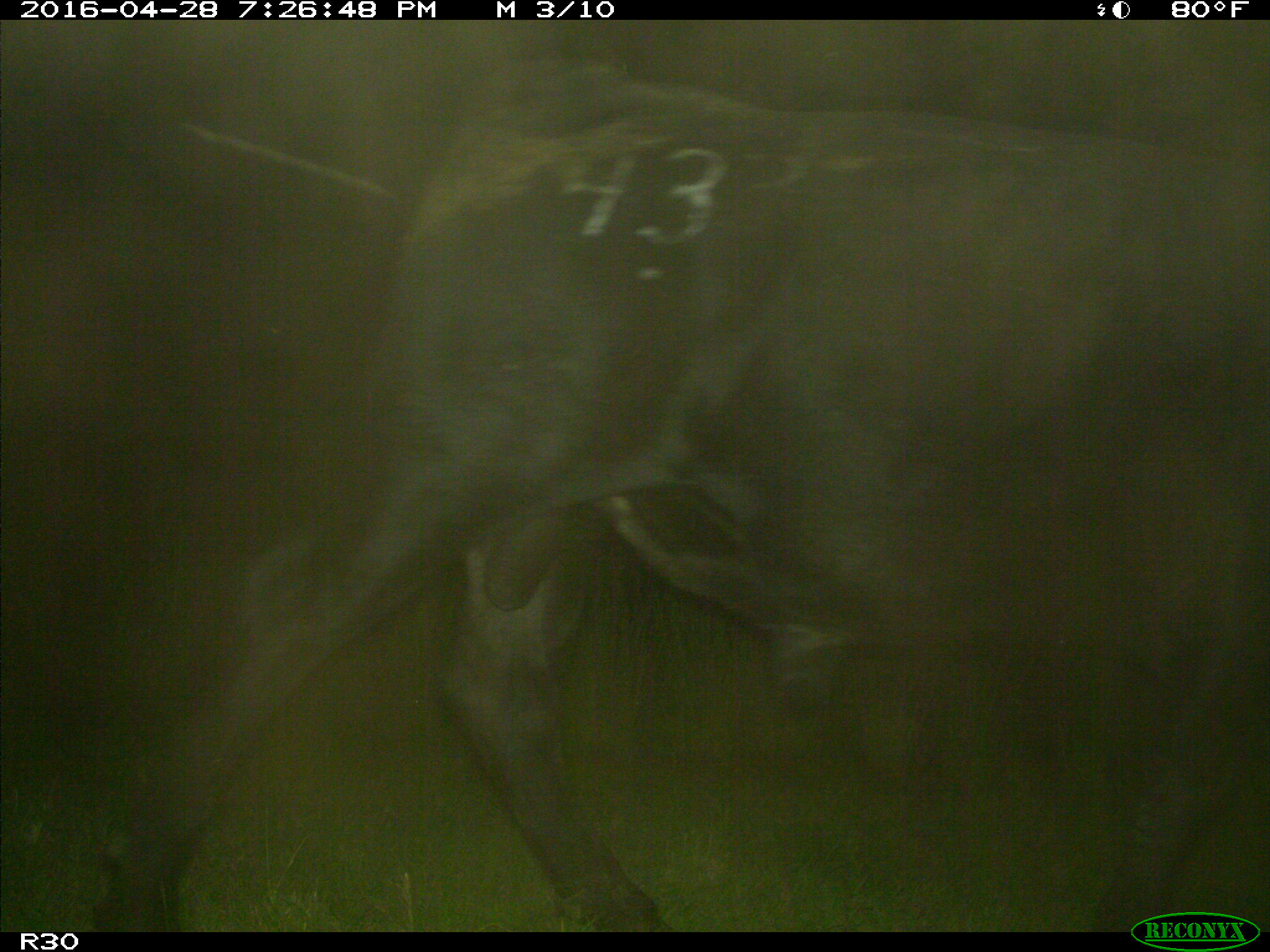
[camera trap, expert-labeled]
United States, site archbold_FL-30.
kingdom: Animalia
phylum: Chordata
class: Mammalia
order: Artiodactyla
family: Bovidae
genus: Bos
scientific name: Bos taurus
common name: domestic cow